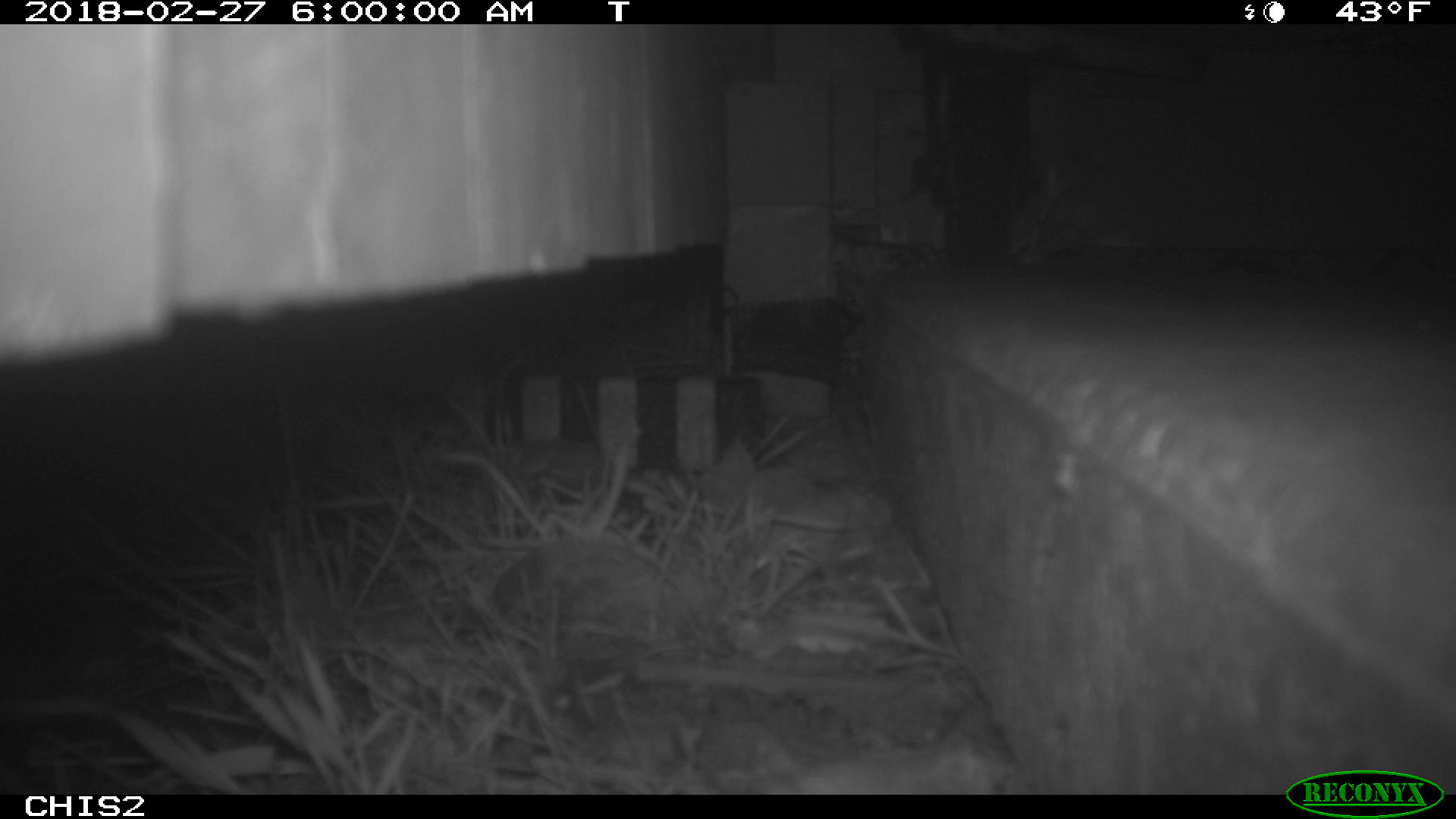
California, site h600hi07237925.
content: no animal present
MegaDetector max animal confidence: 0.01